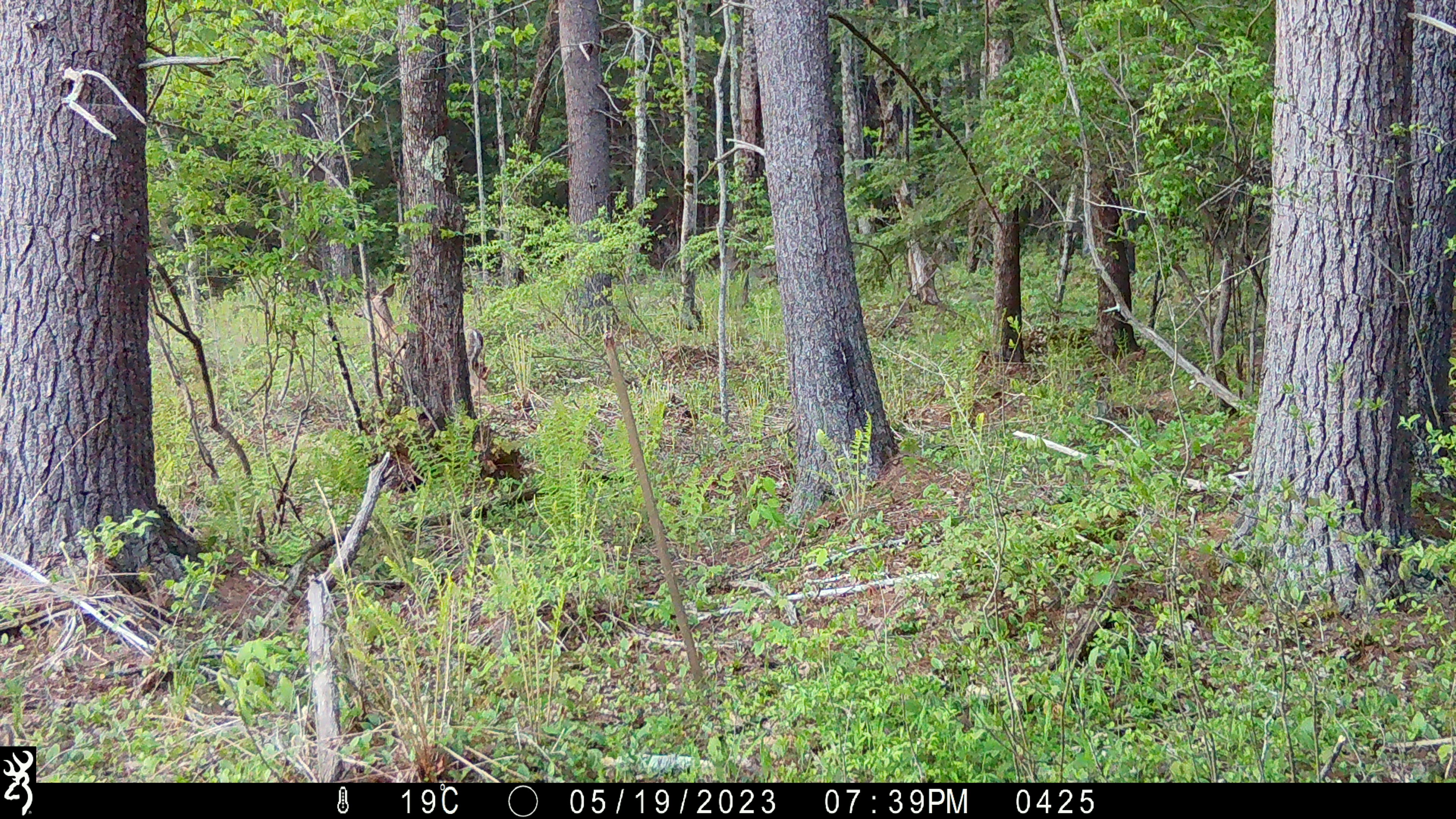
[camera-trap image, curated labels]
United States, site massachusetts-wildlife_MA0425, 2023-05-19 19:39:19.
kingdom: Animalia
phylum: Chordata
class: Mammalia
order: Artiodactyla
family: Cervidae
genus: Odocoileus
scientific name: Odocoileus virginianus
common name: white-tailed deer